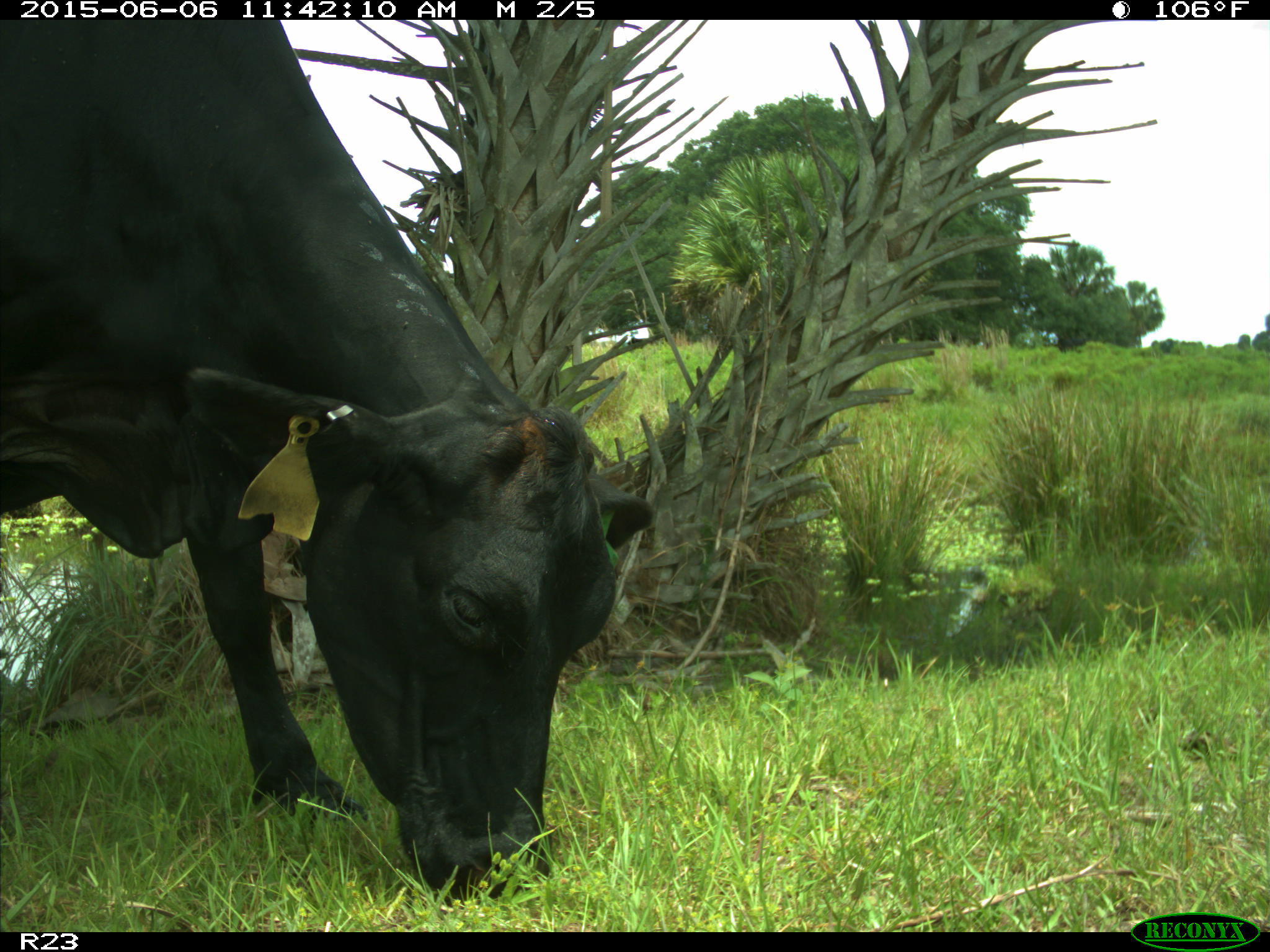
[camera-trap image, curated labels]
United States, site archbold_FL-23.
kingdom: Animalia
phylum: Chordata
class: Mammalia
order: Artiodactyla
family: Bovidae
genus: Bos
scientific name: Bos taurus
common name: domestic cow